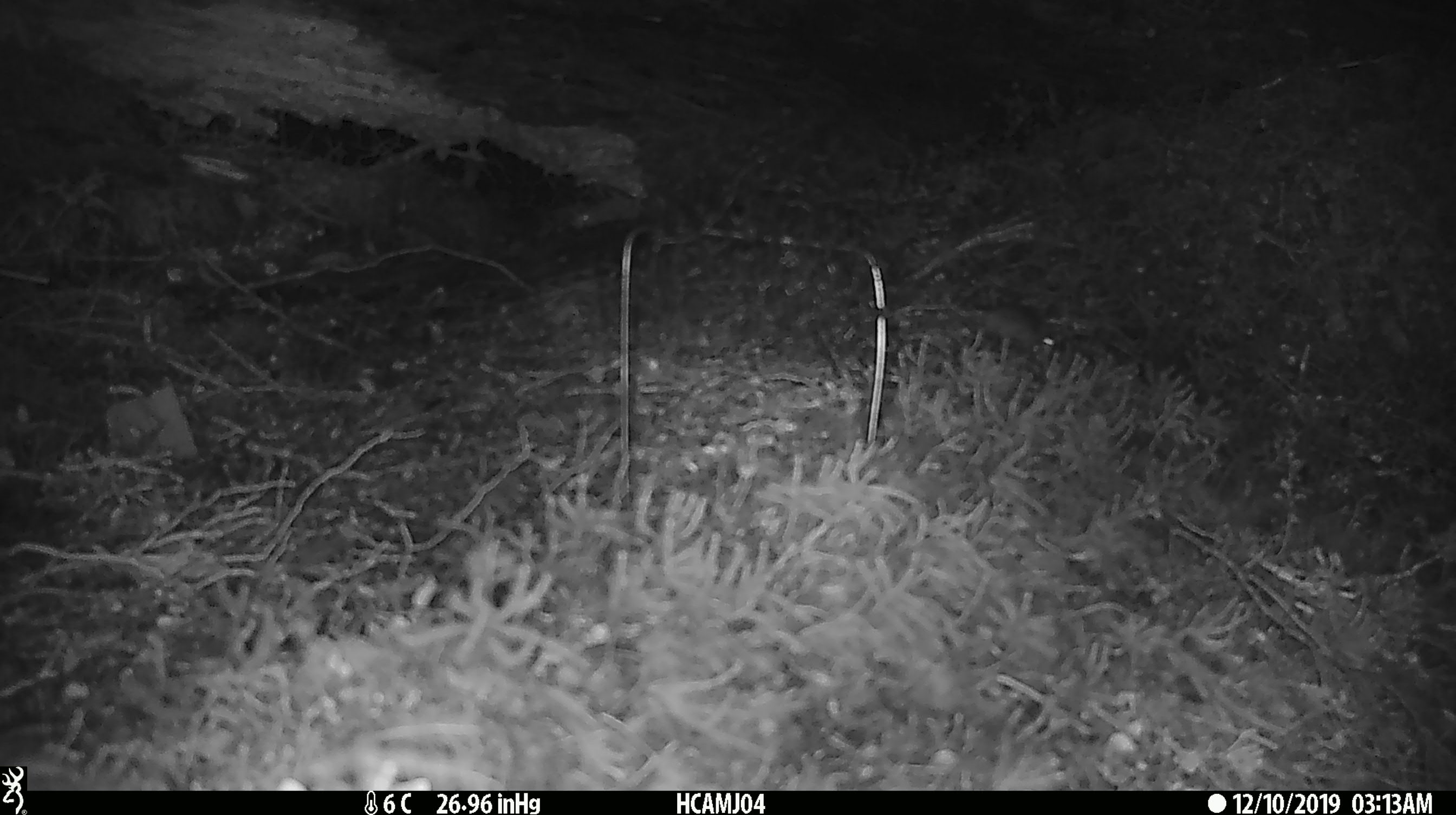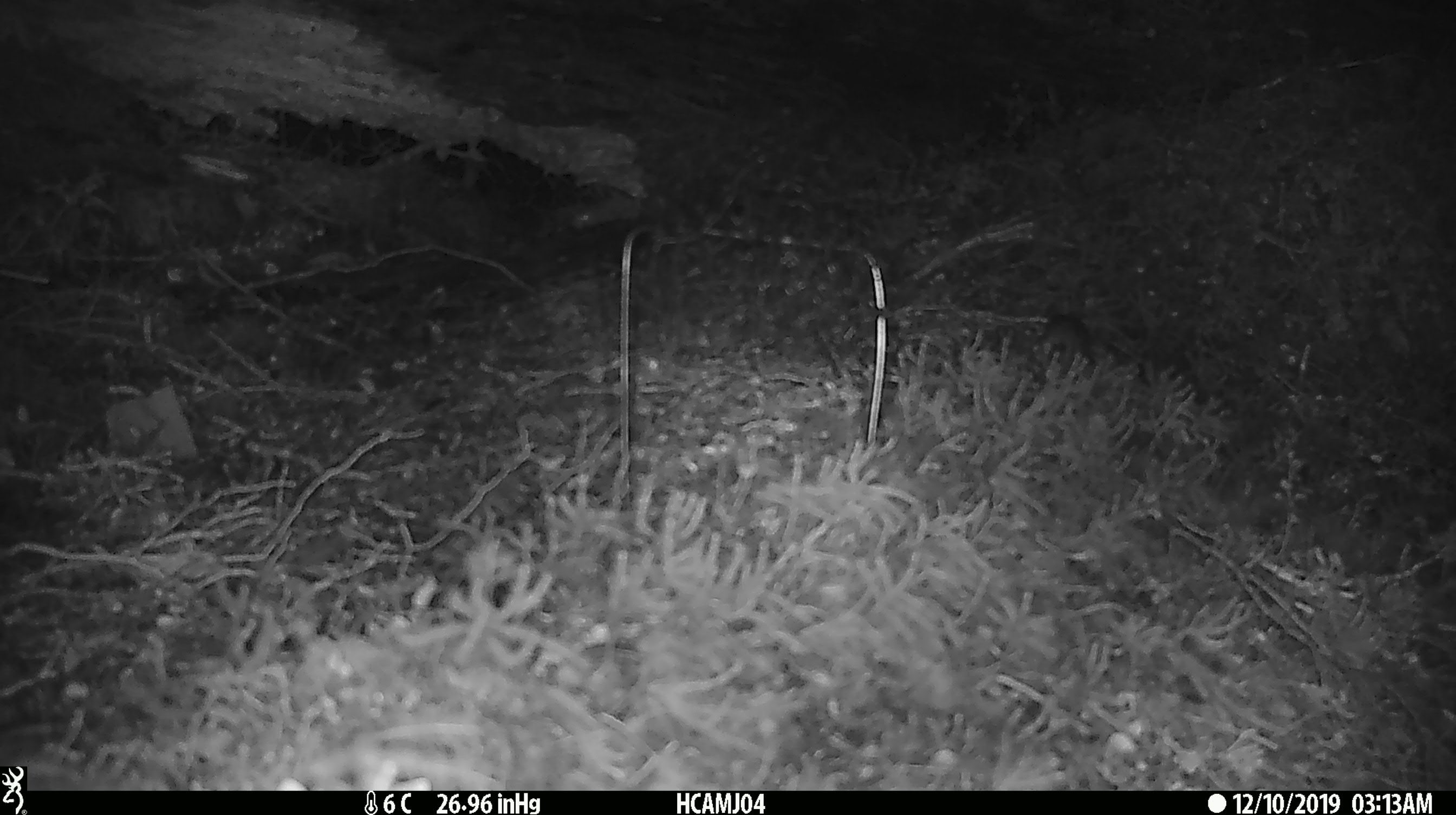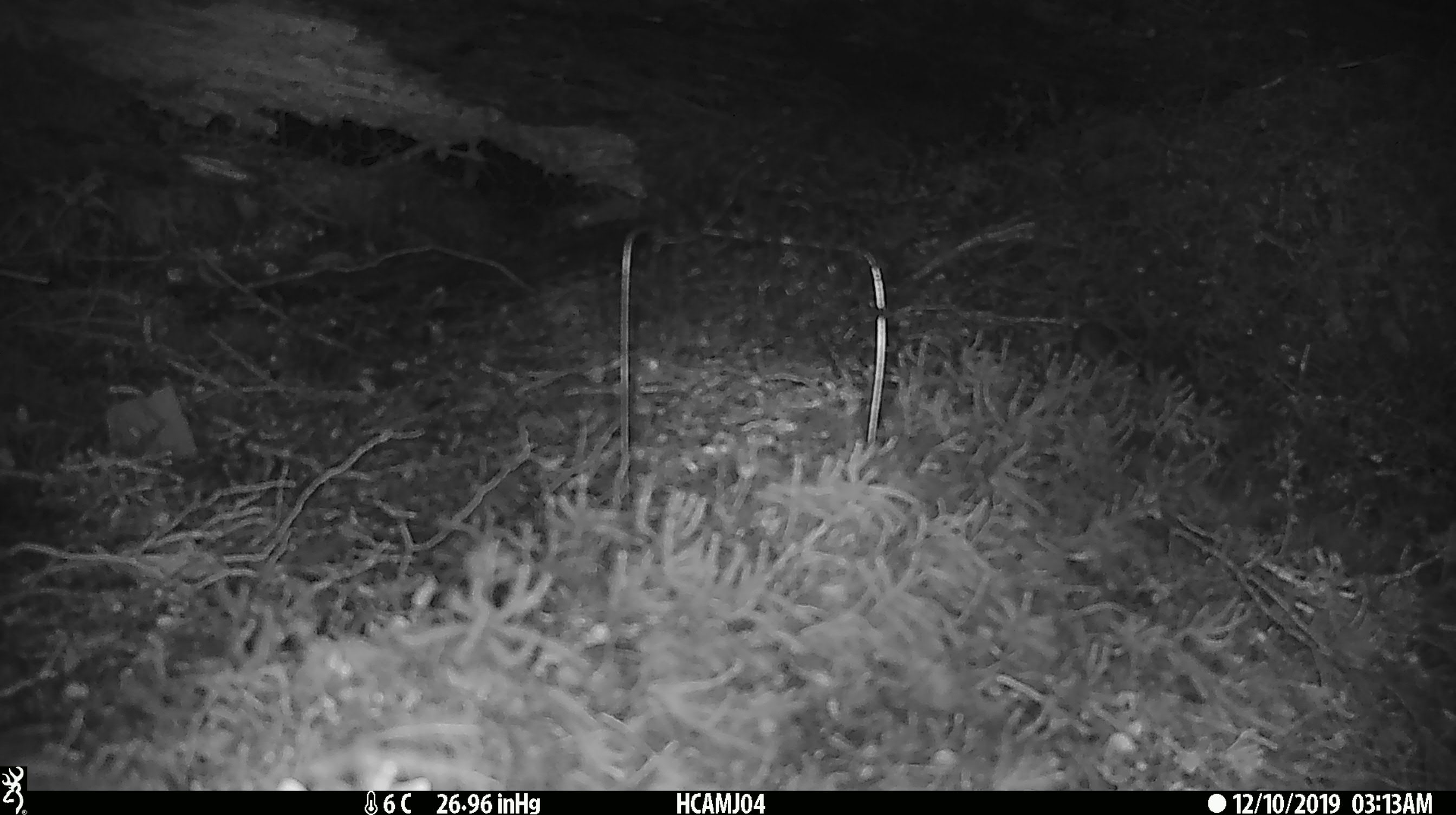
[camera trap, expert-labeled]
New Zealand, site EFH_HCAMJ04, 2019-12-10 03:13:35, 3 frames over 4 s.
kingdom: Animalia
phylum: Chordata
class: Mammalia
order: Rodentia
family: Muridae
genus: Mus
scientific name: Mus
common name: mouse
Mouse (Mus).